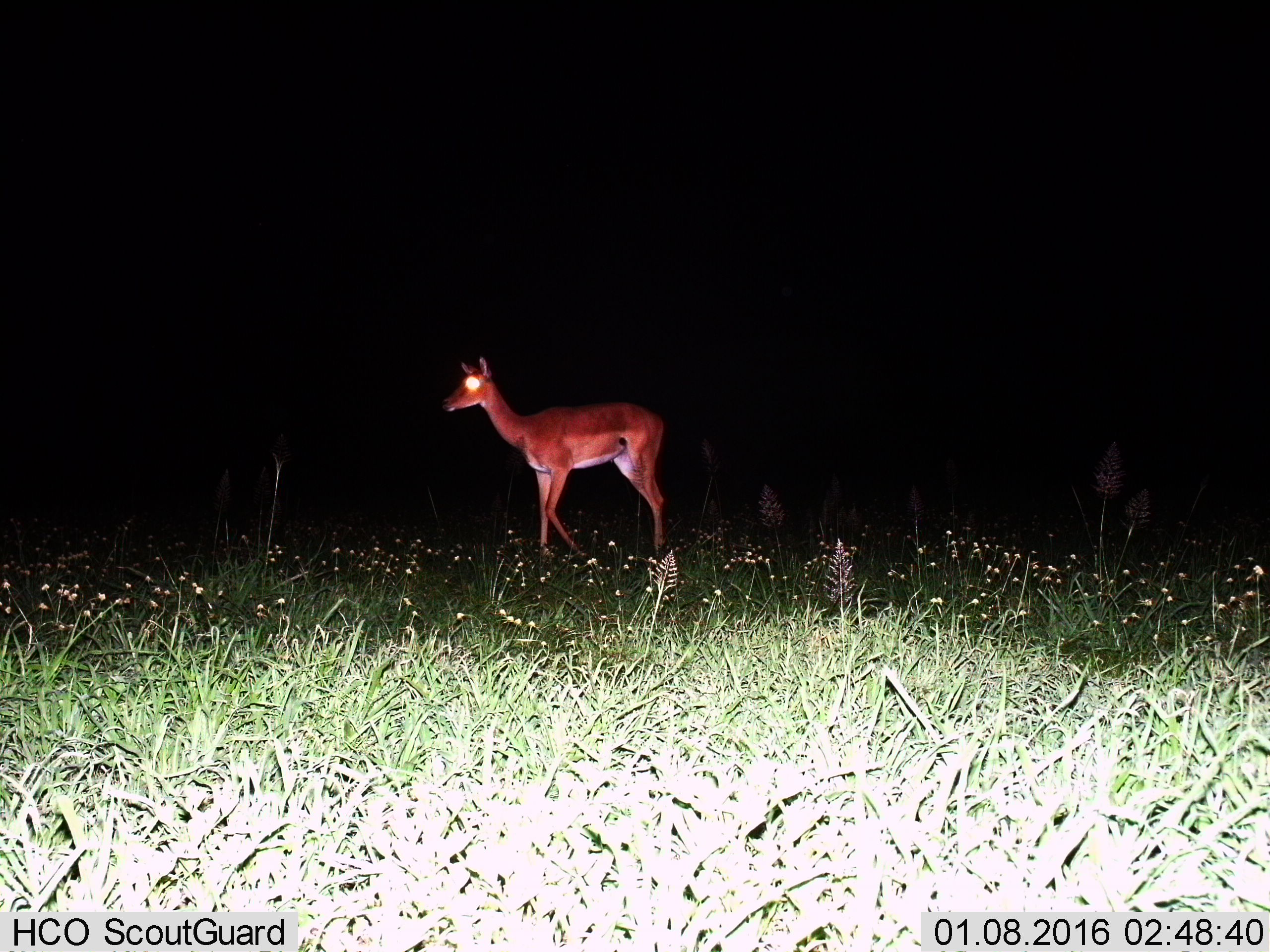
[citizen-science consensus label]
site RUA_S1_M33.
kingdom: Animalia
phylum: Chordata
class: Mammalia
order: Artiodactyla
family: Bovidae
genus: Aepyceros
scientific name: Aepyceros melampus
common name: impala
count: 1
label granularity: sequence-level